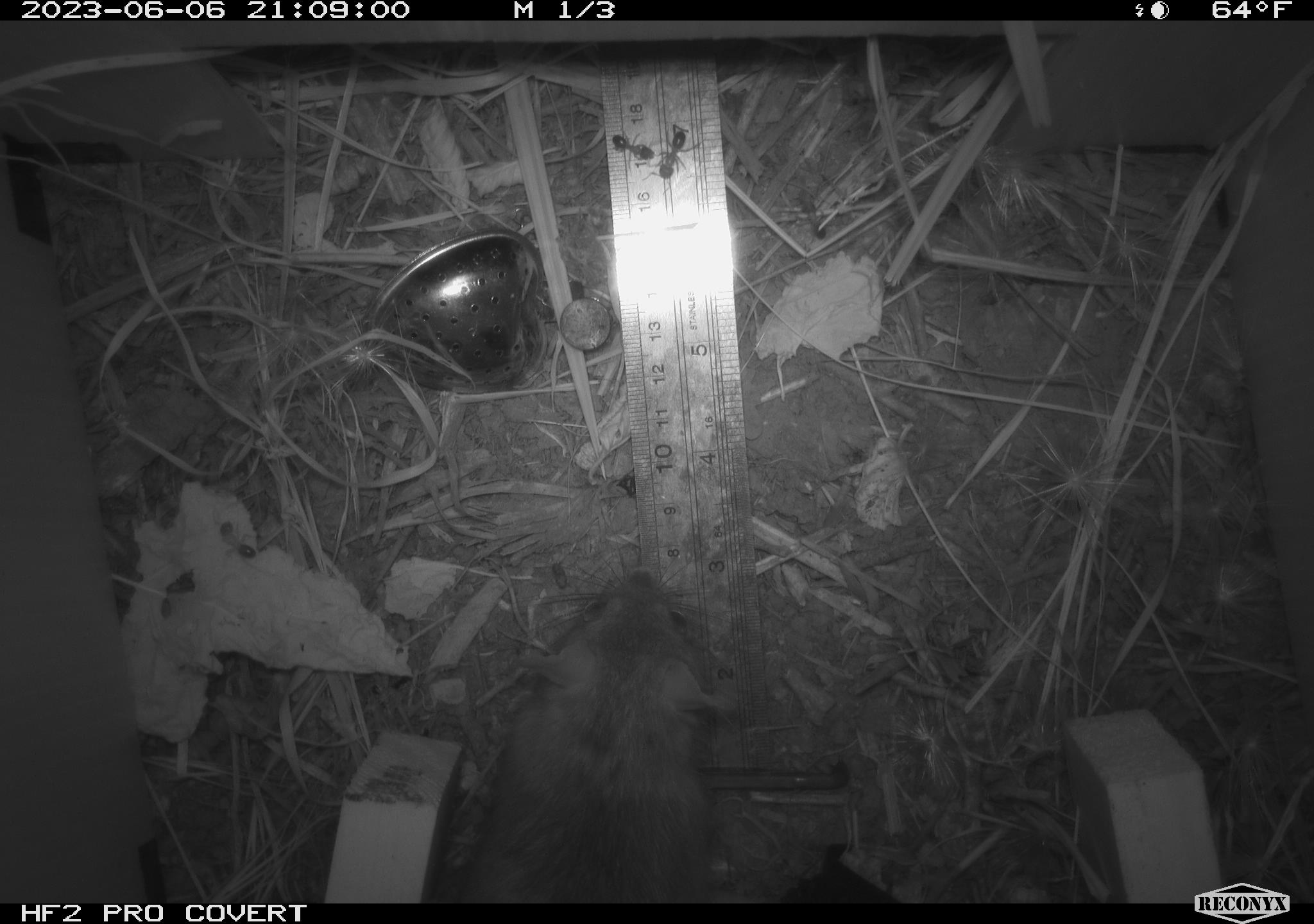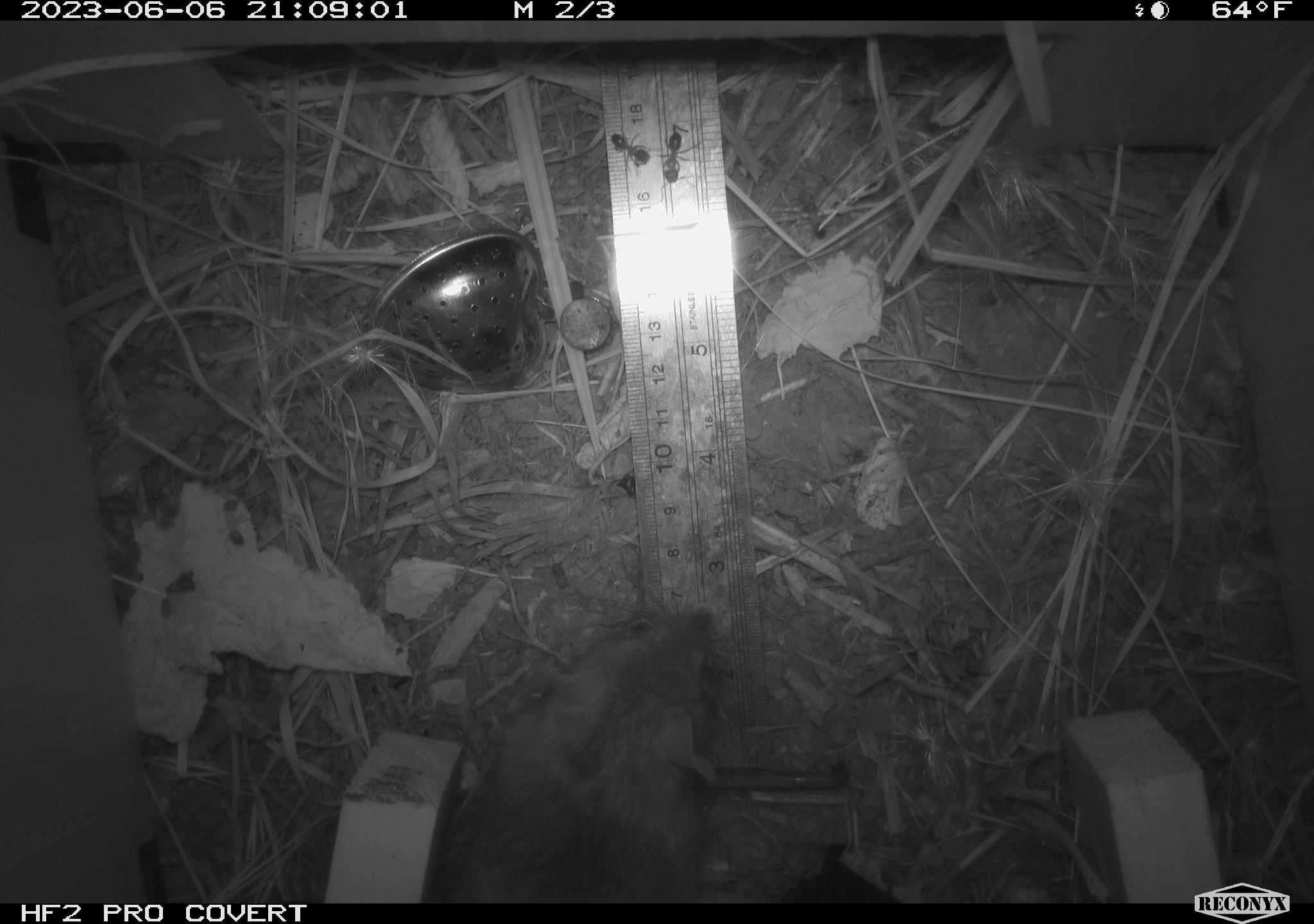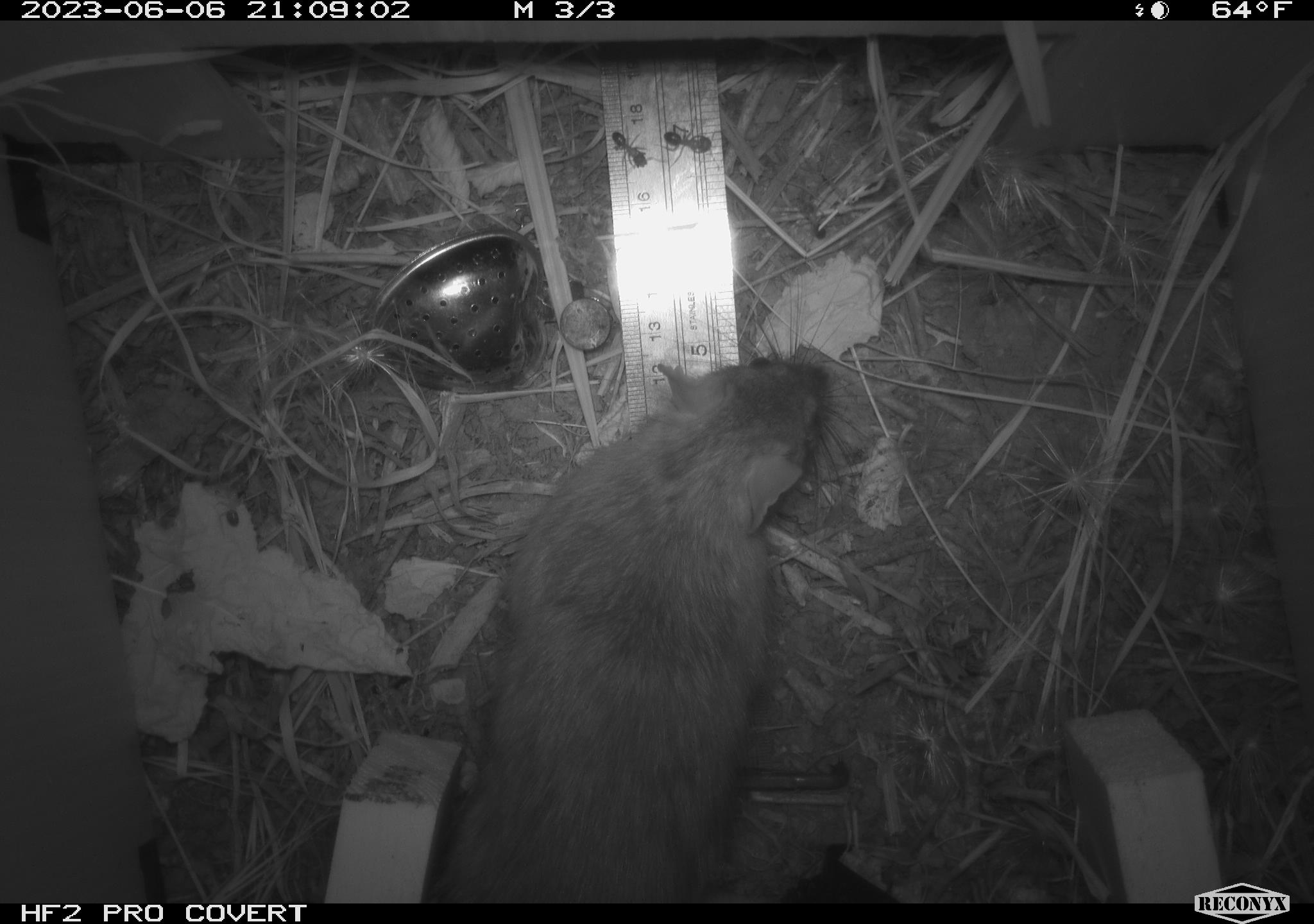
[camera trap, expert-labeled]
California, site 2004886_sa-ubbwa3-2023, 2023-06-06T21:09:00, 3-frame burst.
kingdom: Animalia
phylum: Chordata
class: Mammalia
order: Rodentia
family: Muridae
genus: Rattus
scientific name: Rattus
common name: rat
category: rattus species